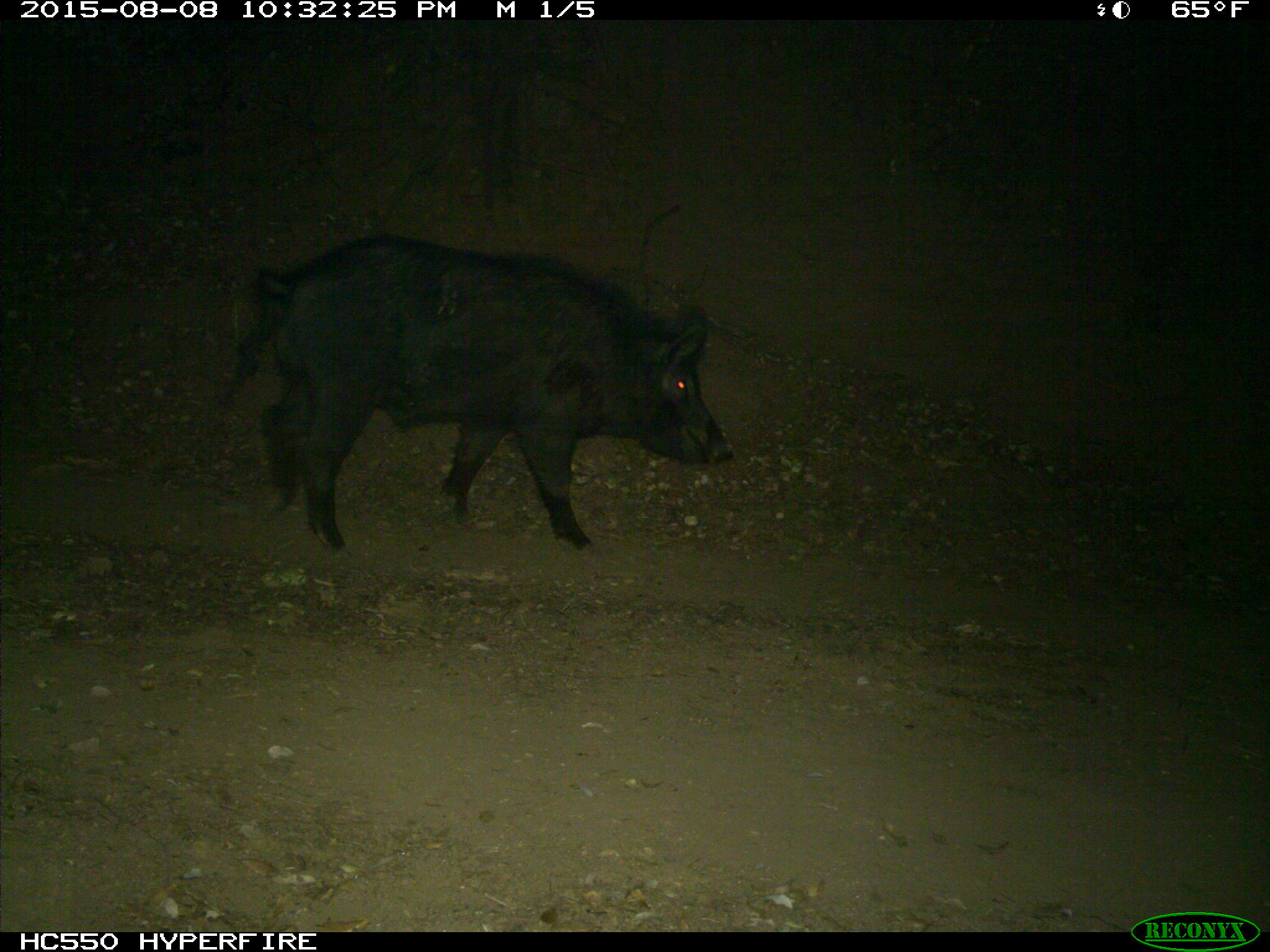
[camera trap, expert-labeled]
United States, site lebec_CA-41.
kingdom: Animalia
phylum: Chordata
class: Mammalia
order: Artiodactyla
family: Suidae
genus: Sus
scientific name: Sus scrofa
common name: wild boar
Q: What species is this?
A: Sus scrofa (wild boar).